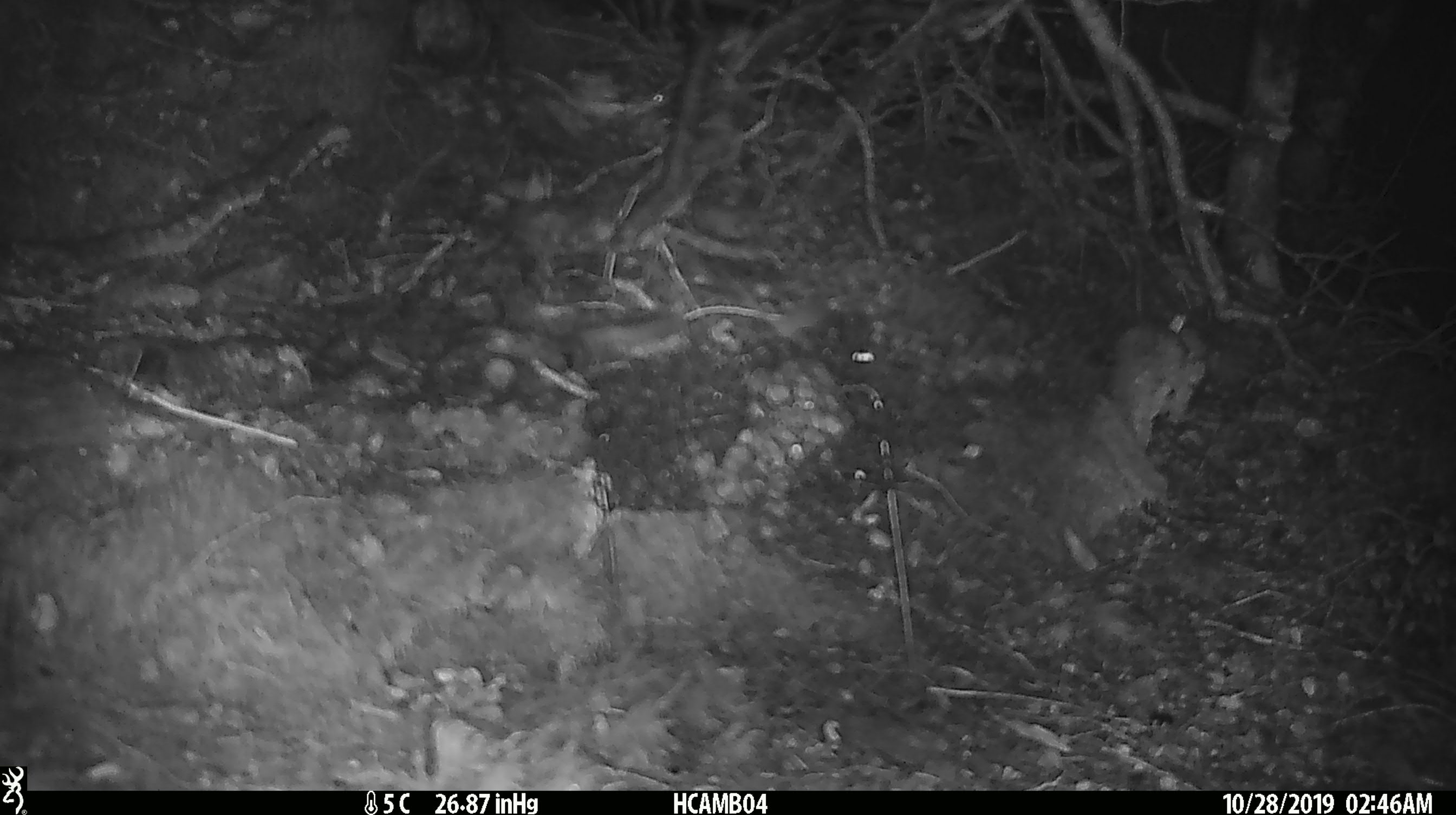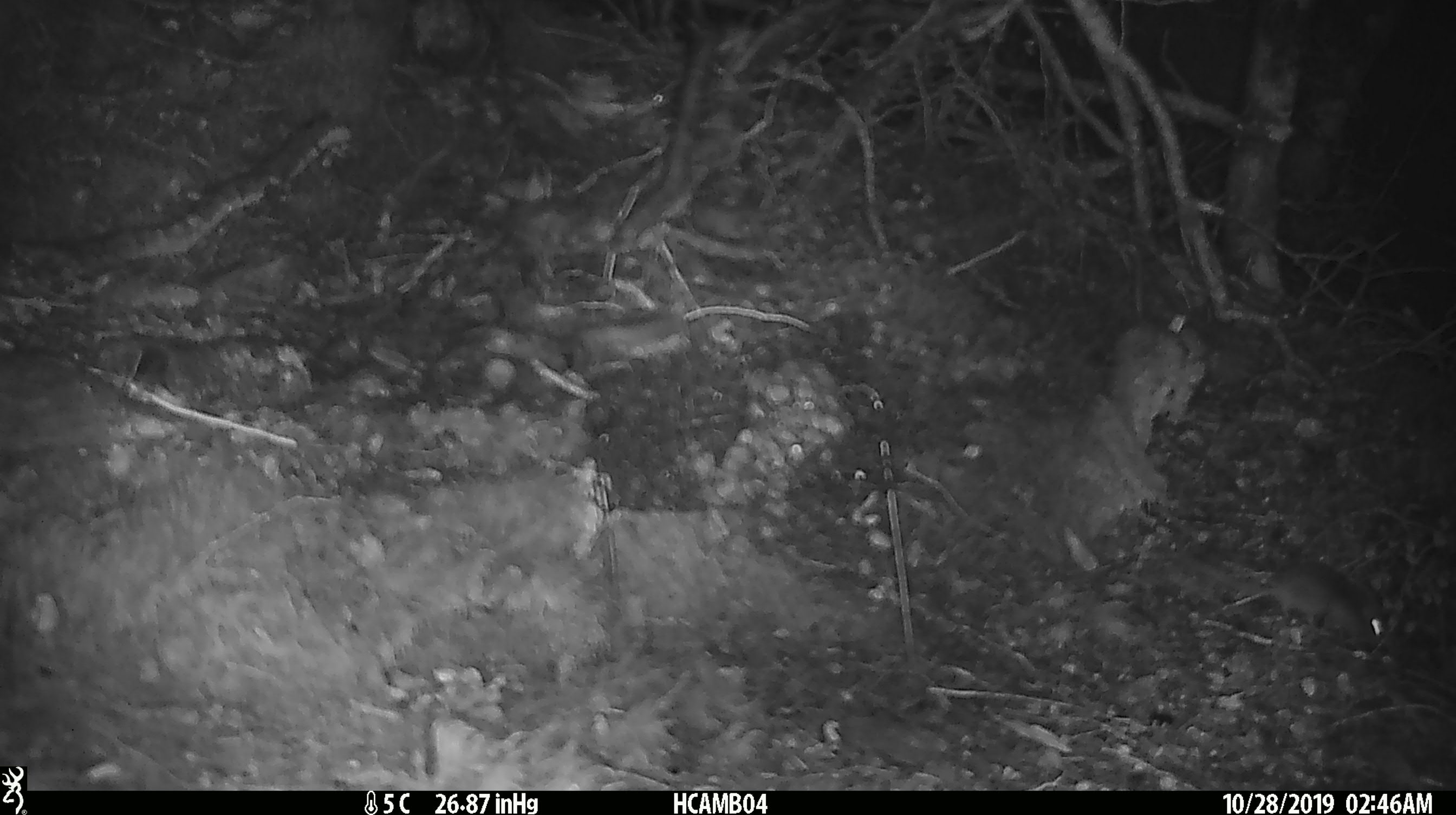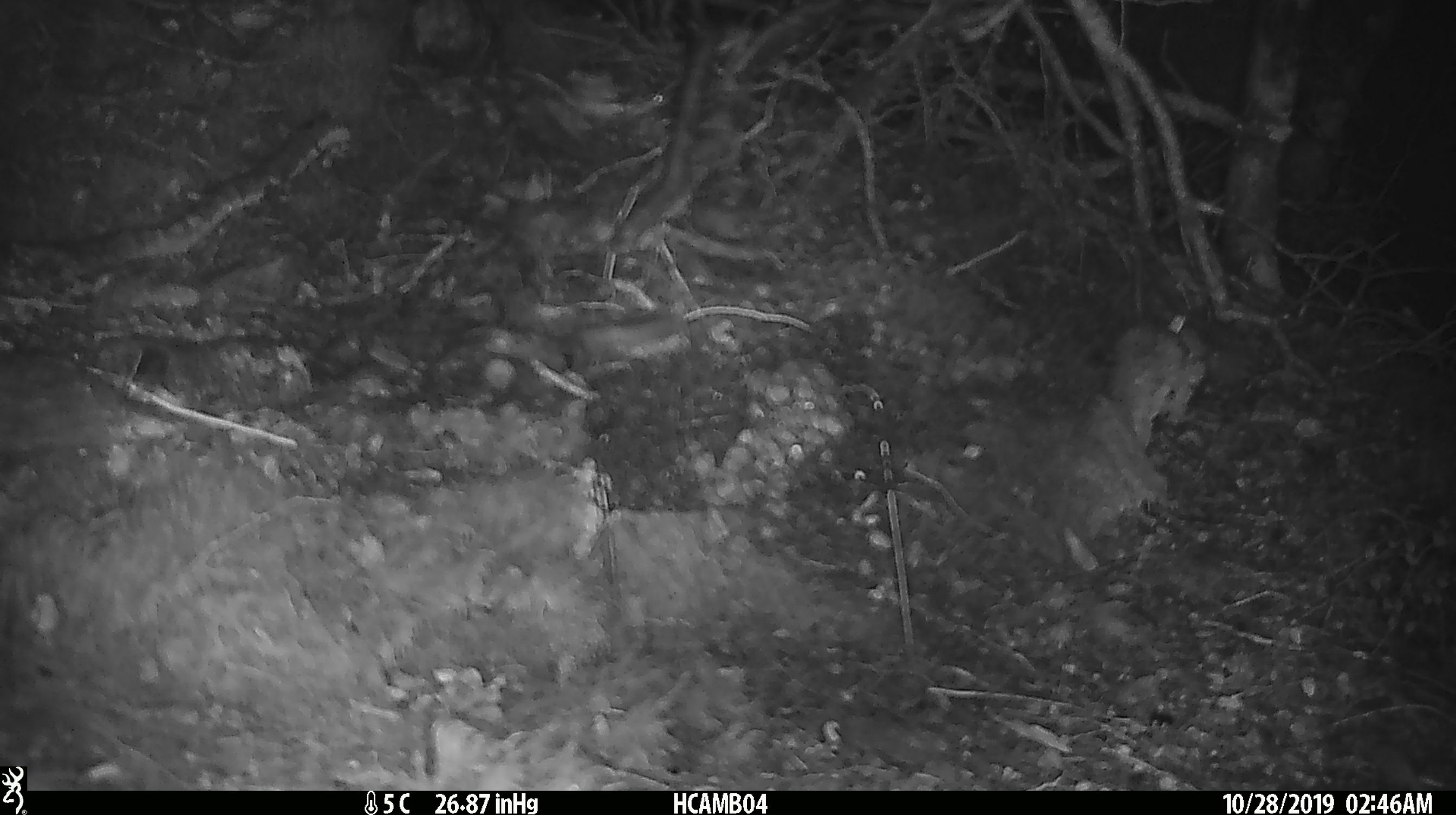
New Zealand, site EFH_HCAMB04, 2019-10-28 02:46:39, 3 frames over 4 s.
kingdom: Animalia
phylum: Chordata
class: Mammalia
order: Rodentia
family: Muridae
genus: Mus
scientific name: Mus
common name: mouse